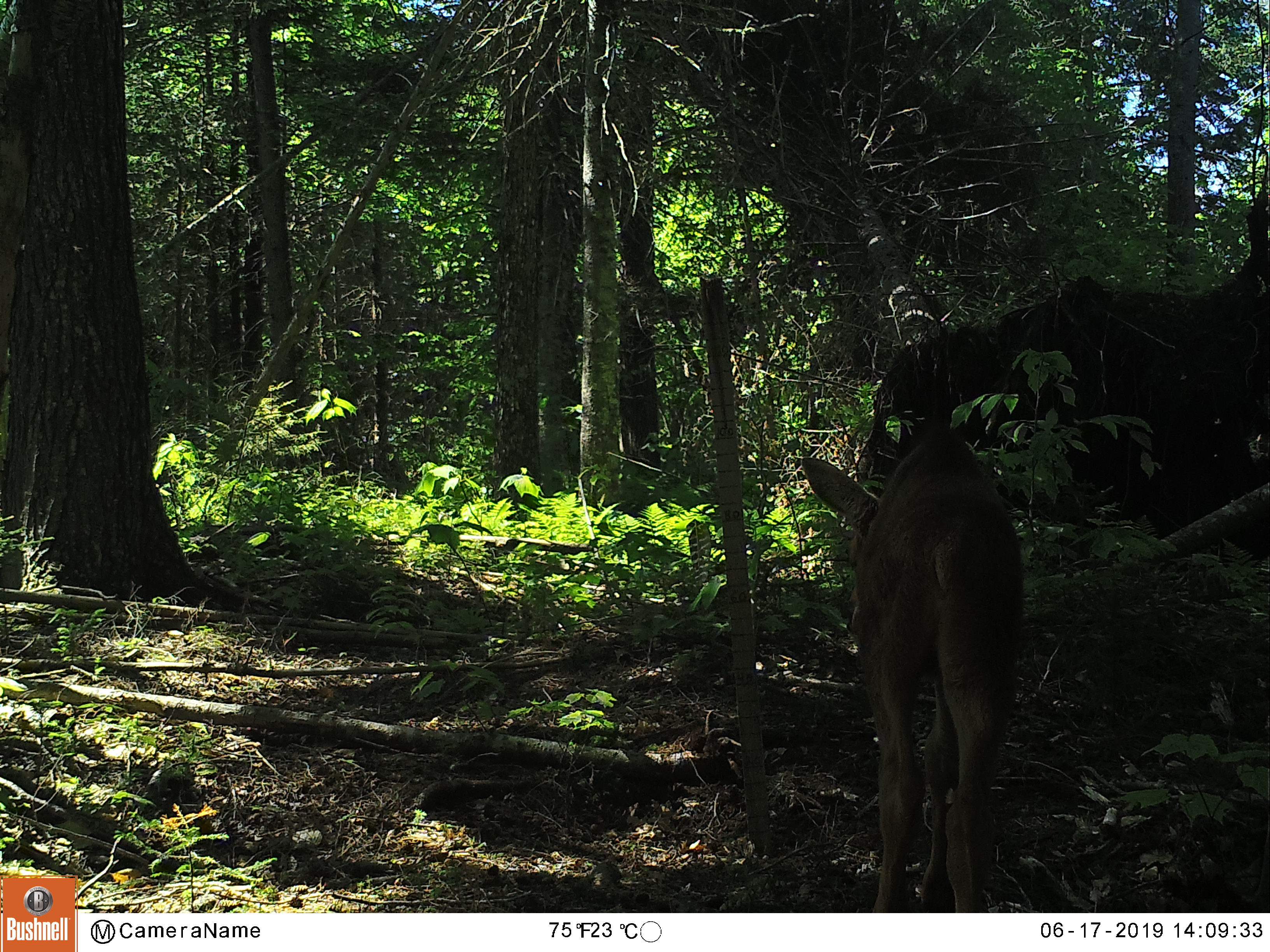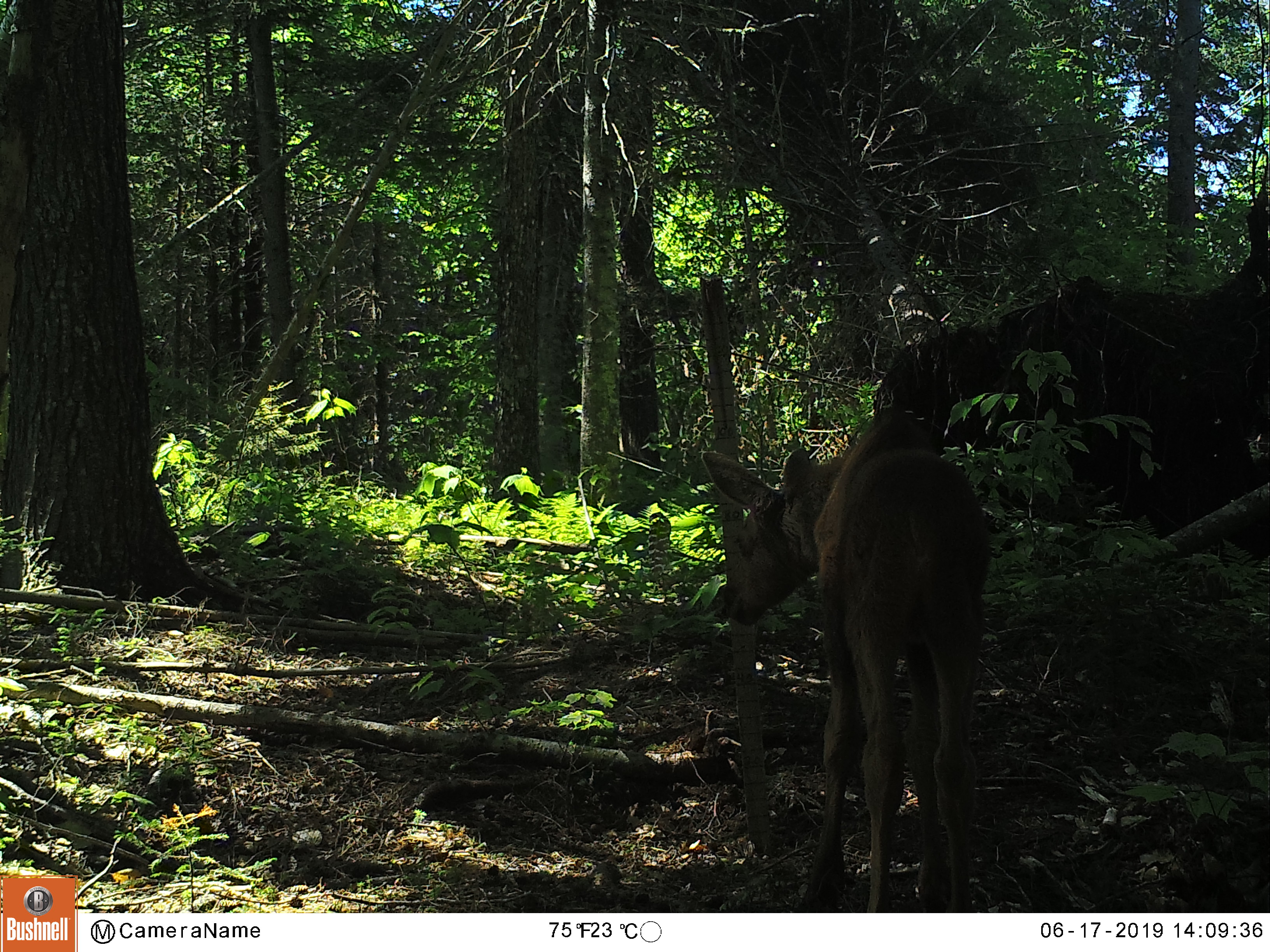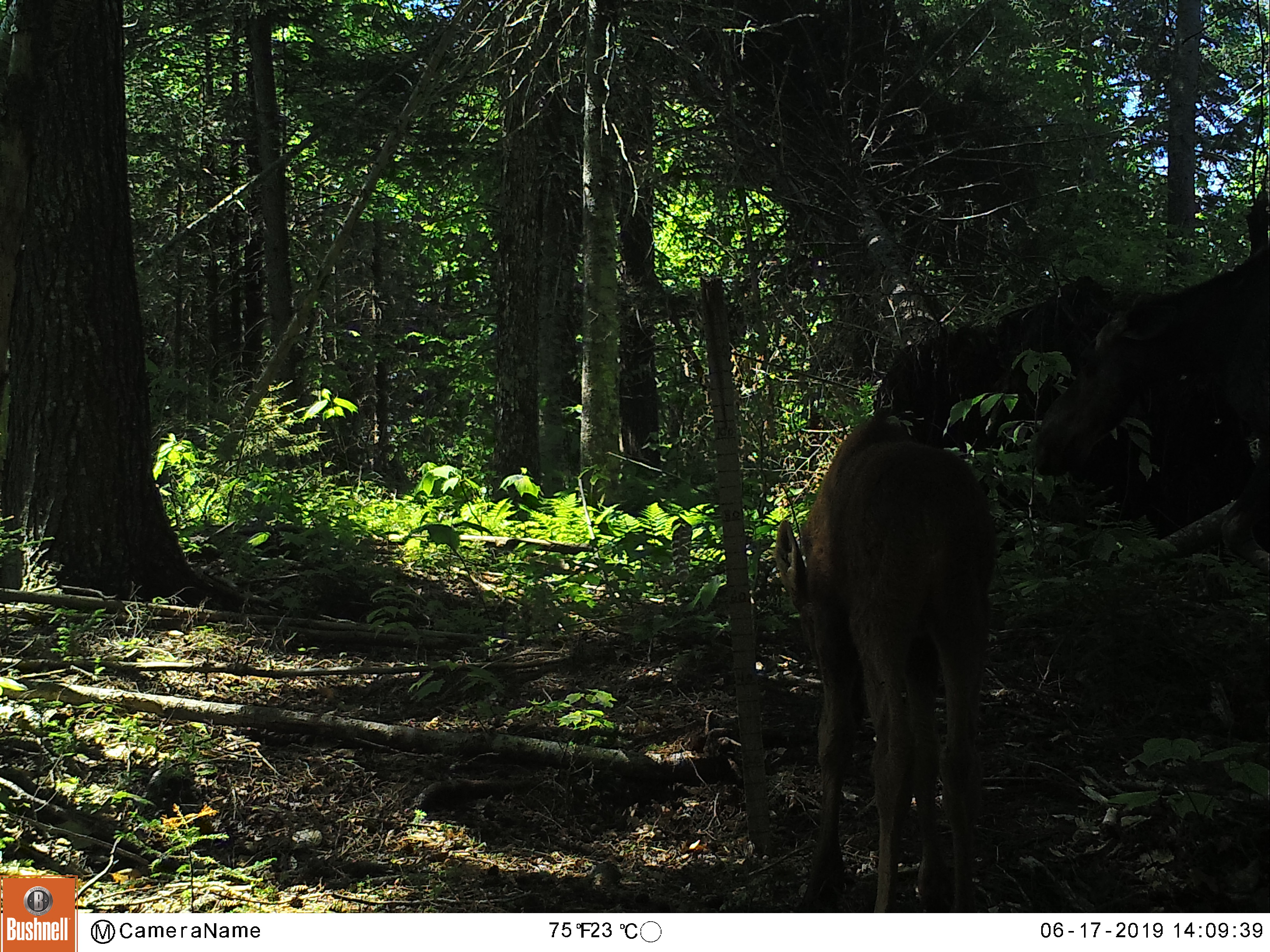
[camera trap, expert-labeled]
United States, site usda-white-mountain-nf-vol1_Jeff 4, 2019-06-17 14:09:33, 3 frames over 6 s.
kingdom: Animalia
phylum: Chordata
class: Mammalia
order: Artiodactyla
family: Cervidae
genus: Alces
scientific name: Alces alces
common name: moose